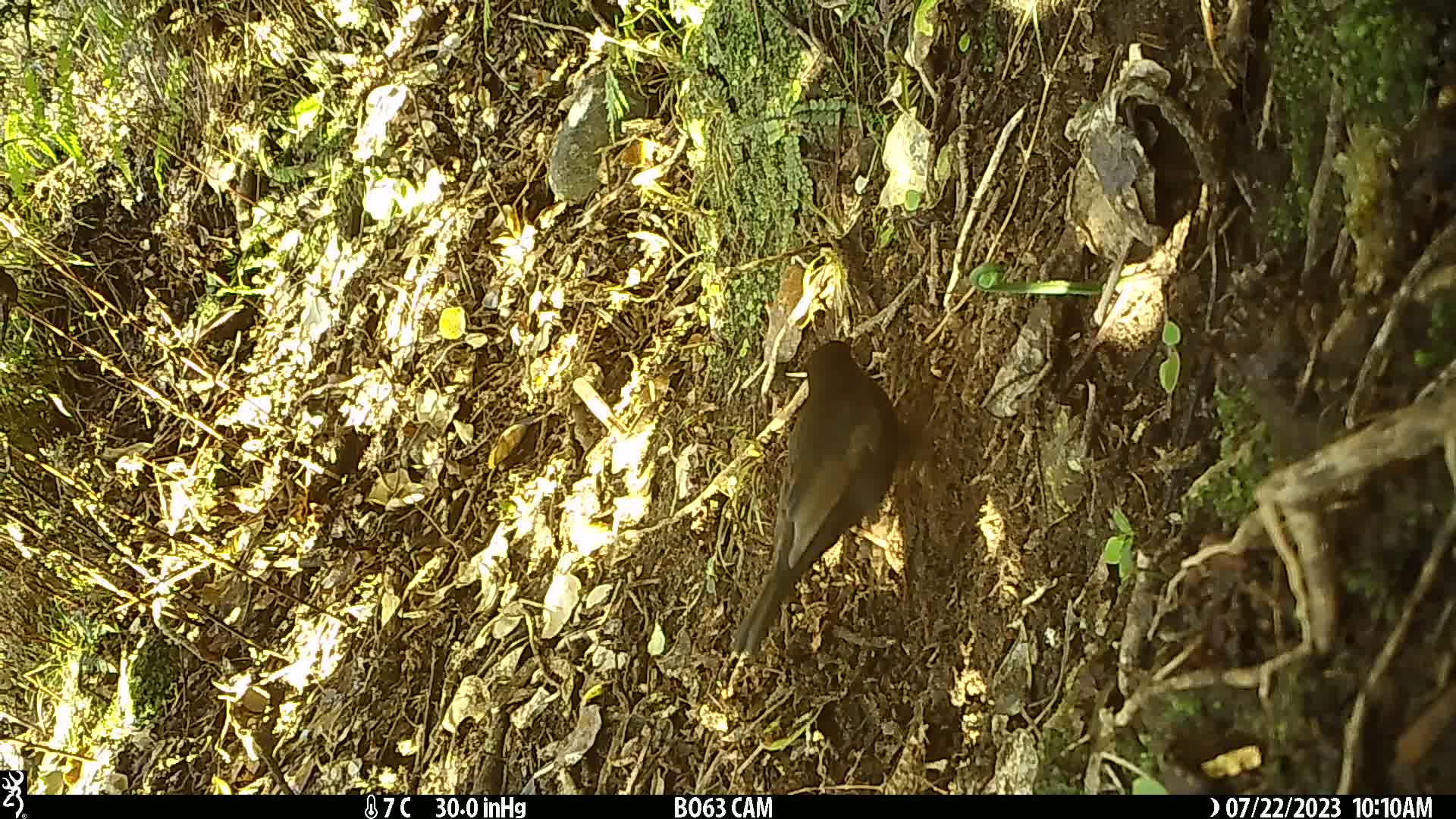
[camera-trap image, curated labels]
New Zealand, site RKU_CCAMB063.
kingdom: Animalia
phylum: Chordata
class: Aves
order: Passeriformes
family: Turdidae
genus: Turdus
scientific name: Turdus merula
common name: eurasian blackbird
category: blackbird